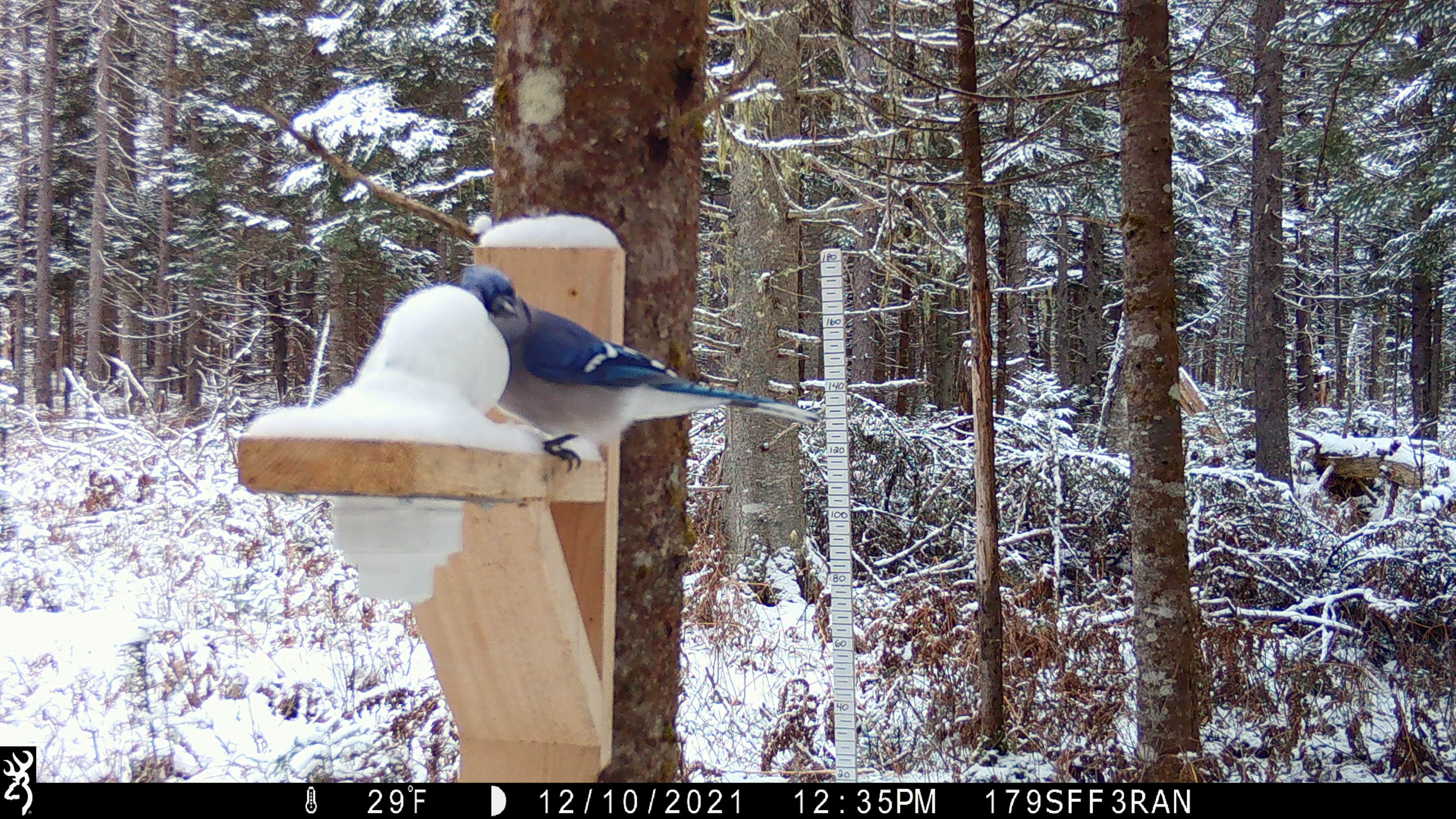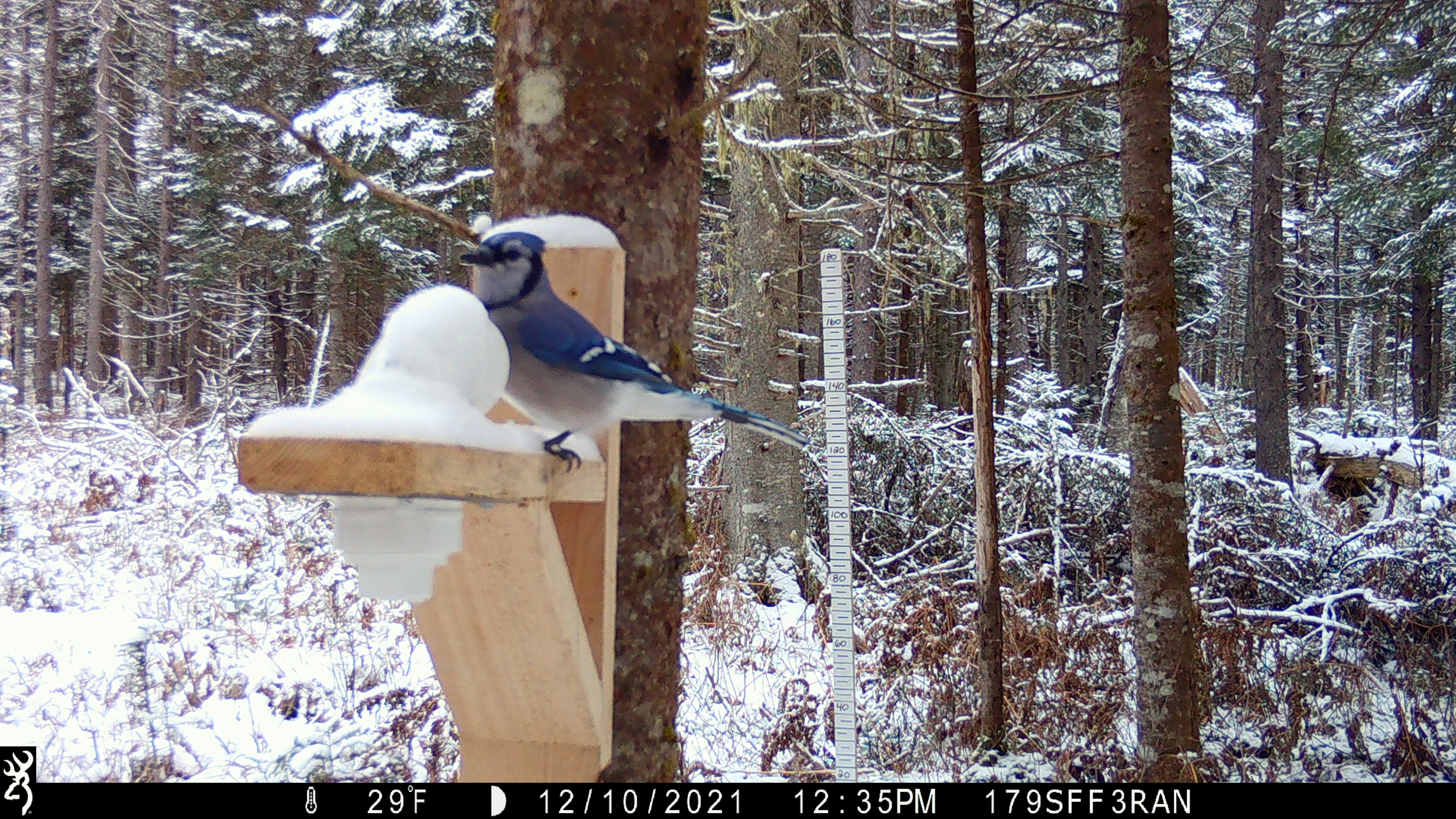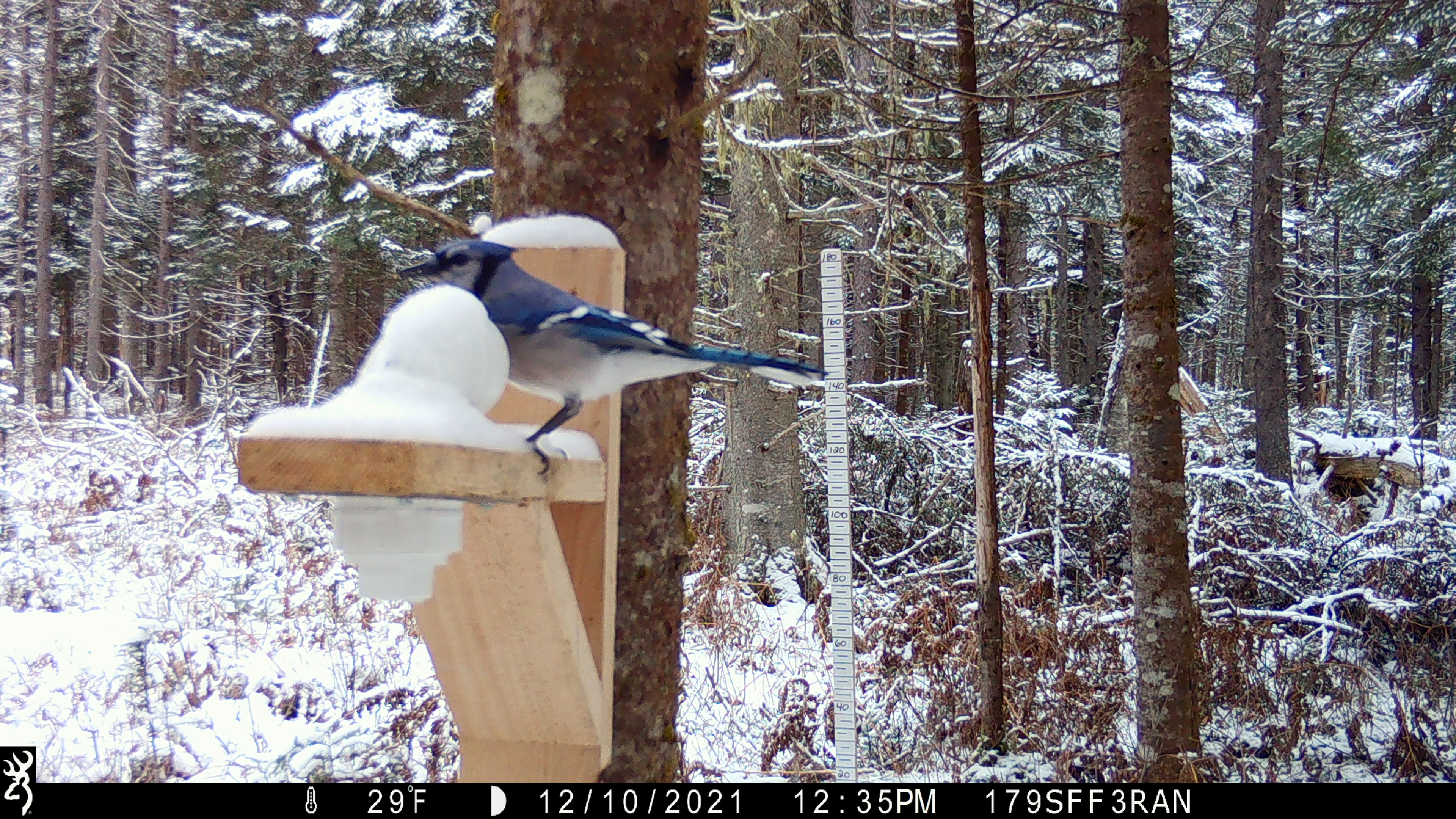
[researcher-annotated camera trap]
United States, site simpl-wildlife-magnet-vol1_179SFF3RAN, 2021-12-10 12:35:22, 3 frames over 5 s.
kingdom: Animalia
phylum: Chordata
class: Aves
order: Passeriformes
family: Corvidae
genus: Cyanocitta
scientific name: Cyanocitta cristata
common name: blue jay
Blue jay (Cyanocitta cristata).